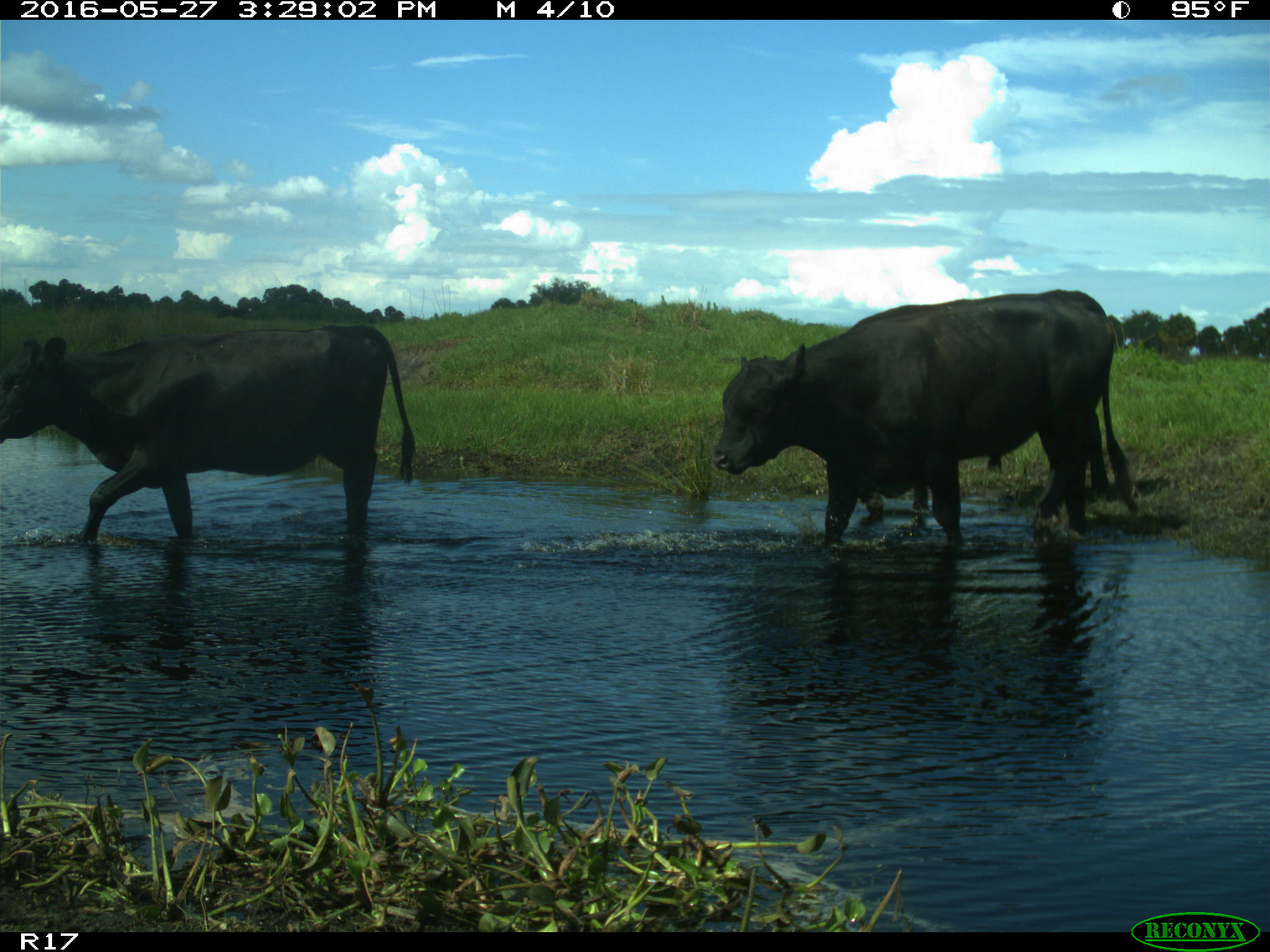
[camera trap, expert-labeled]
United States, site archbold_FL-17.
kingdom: Animalia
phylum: Chordata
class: Mammalia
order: Artiodactyla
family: Bovidae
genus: Bos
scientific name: Bos taurus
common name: domestic cow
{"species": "Bos taurus (domestic cow)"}